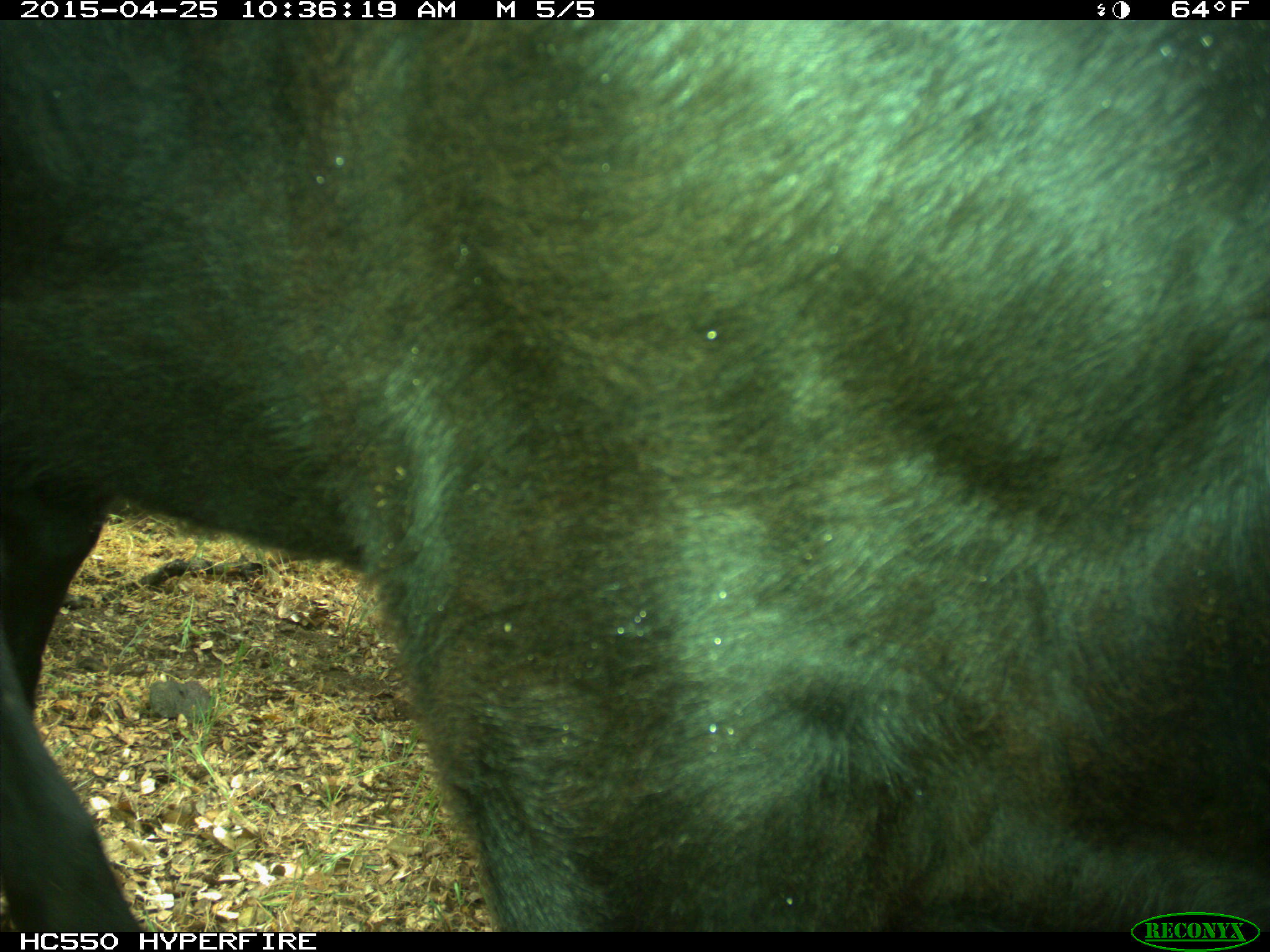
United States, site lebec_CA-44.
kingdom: Animalia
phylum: Chordata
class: Mammalia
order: Artiodactyla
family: Suidae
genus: Sus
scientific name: Sus scrofa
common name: wild boar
Sus scrofa (wild boar).